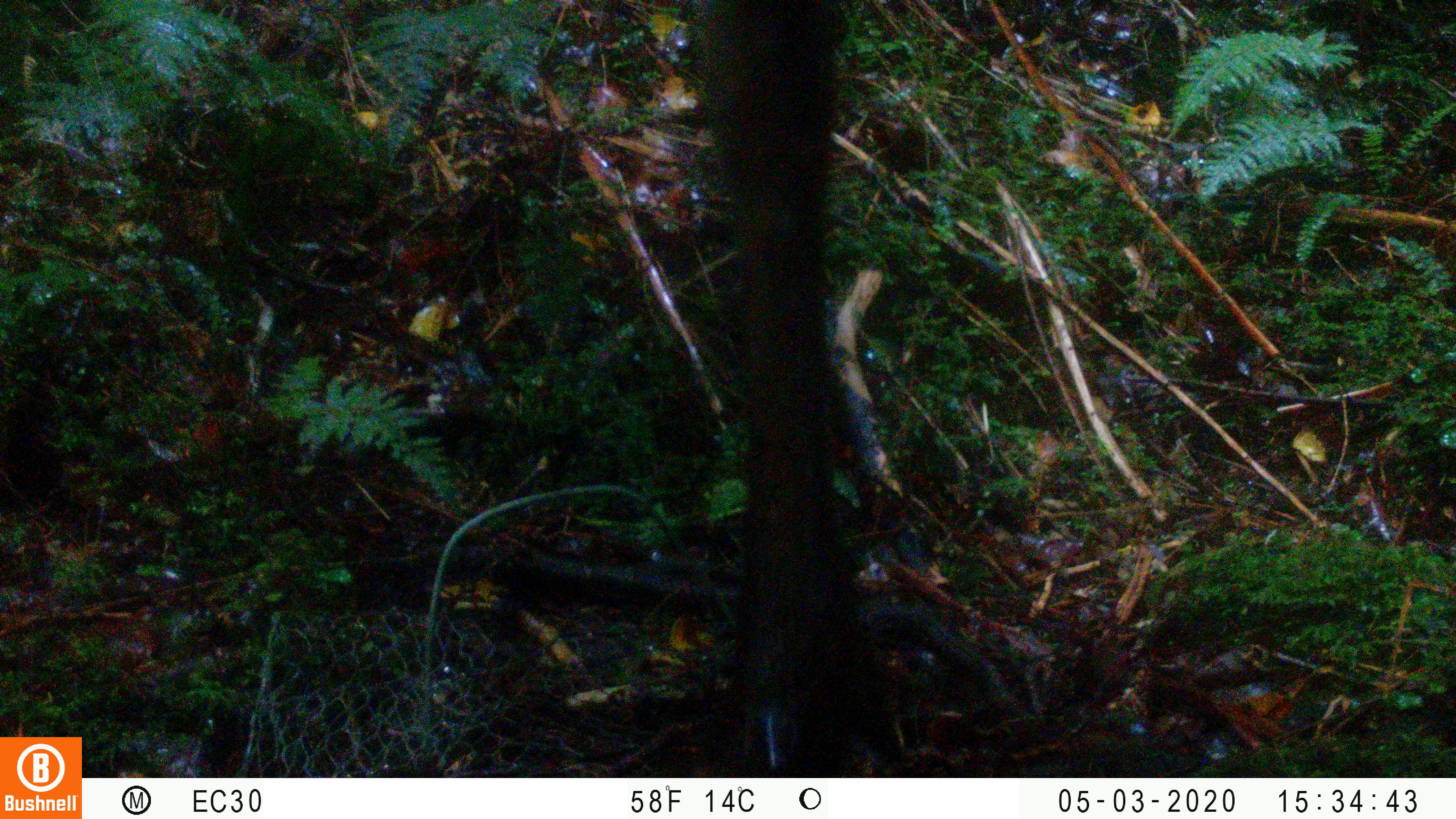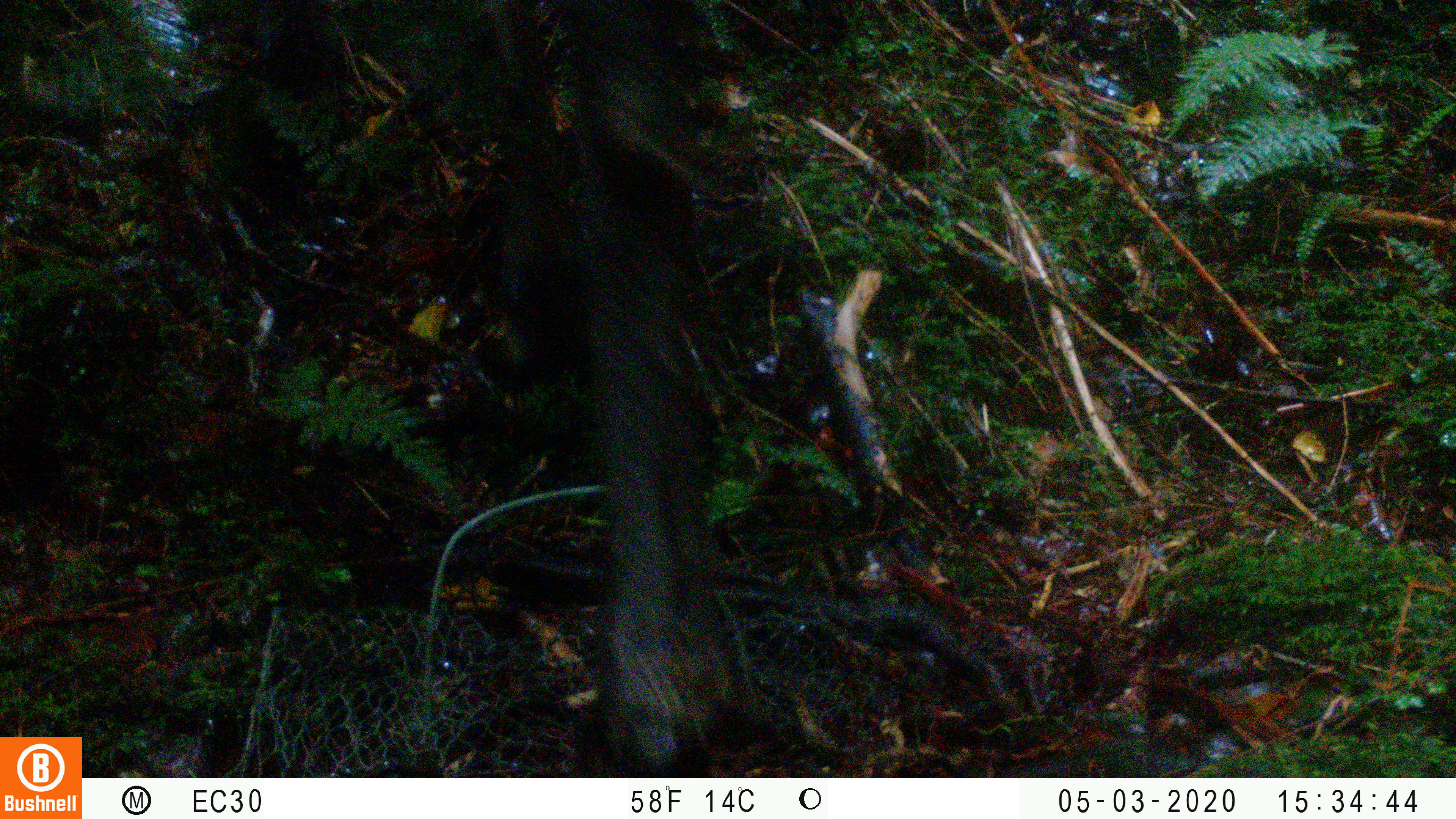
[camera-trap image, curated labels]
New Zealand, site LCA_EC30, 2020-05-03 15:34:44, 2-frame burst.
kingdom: Animalia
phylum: Chordata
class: Mammalia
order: Artiodactyla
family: Cervidae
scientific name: Cervidae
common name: deer